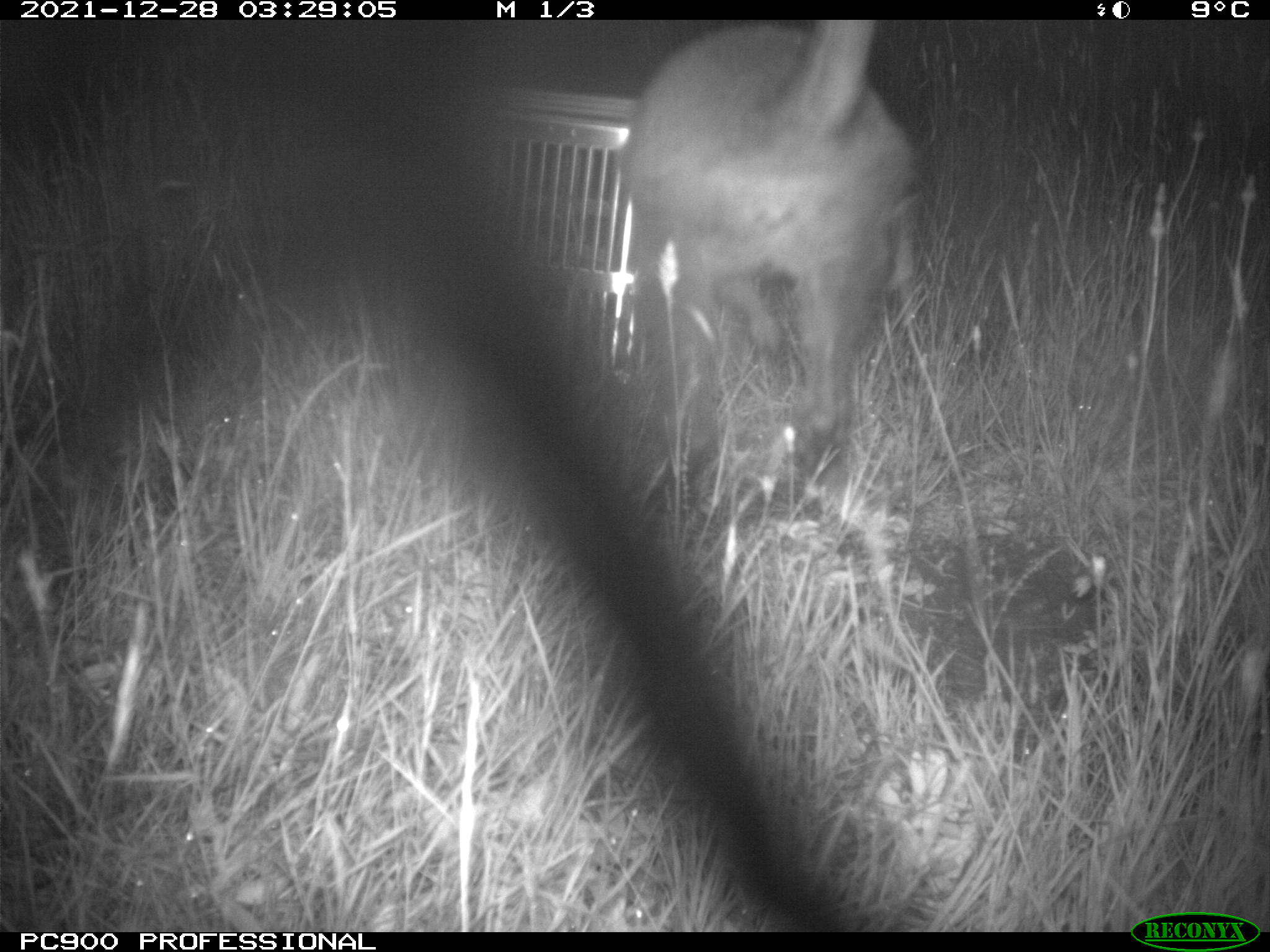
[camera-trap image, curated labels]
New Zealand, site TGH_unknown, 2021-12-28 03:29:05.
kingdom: Animalia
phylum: Chordata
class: Mammalia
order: Diprotodontia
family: Macropodidae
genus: Notamacropus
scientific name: Notamacropus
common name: wallaby